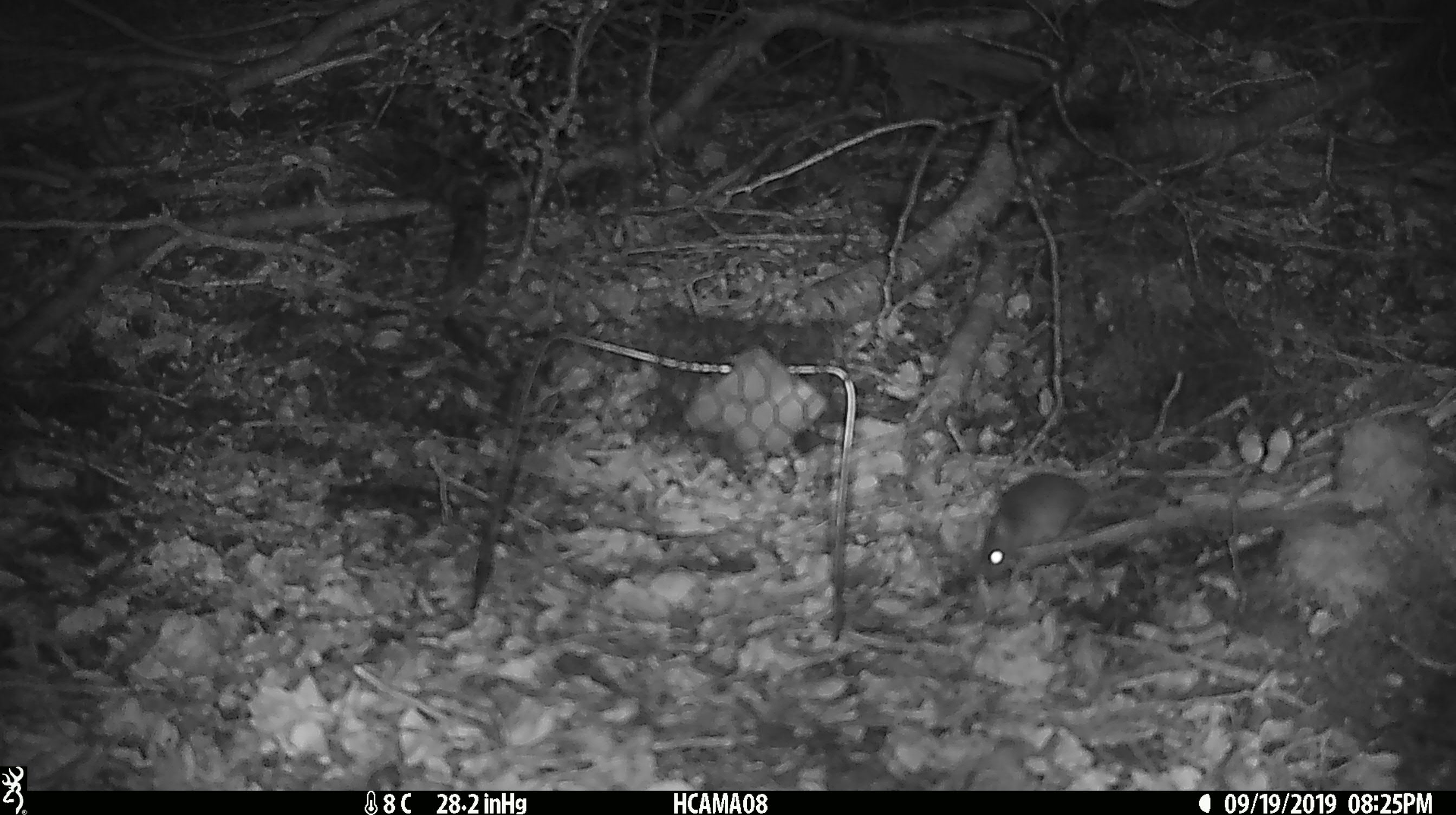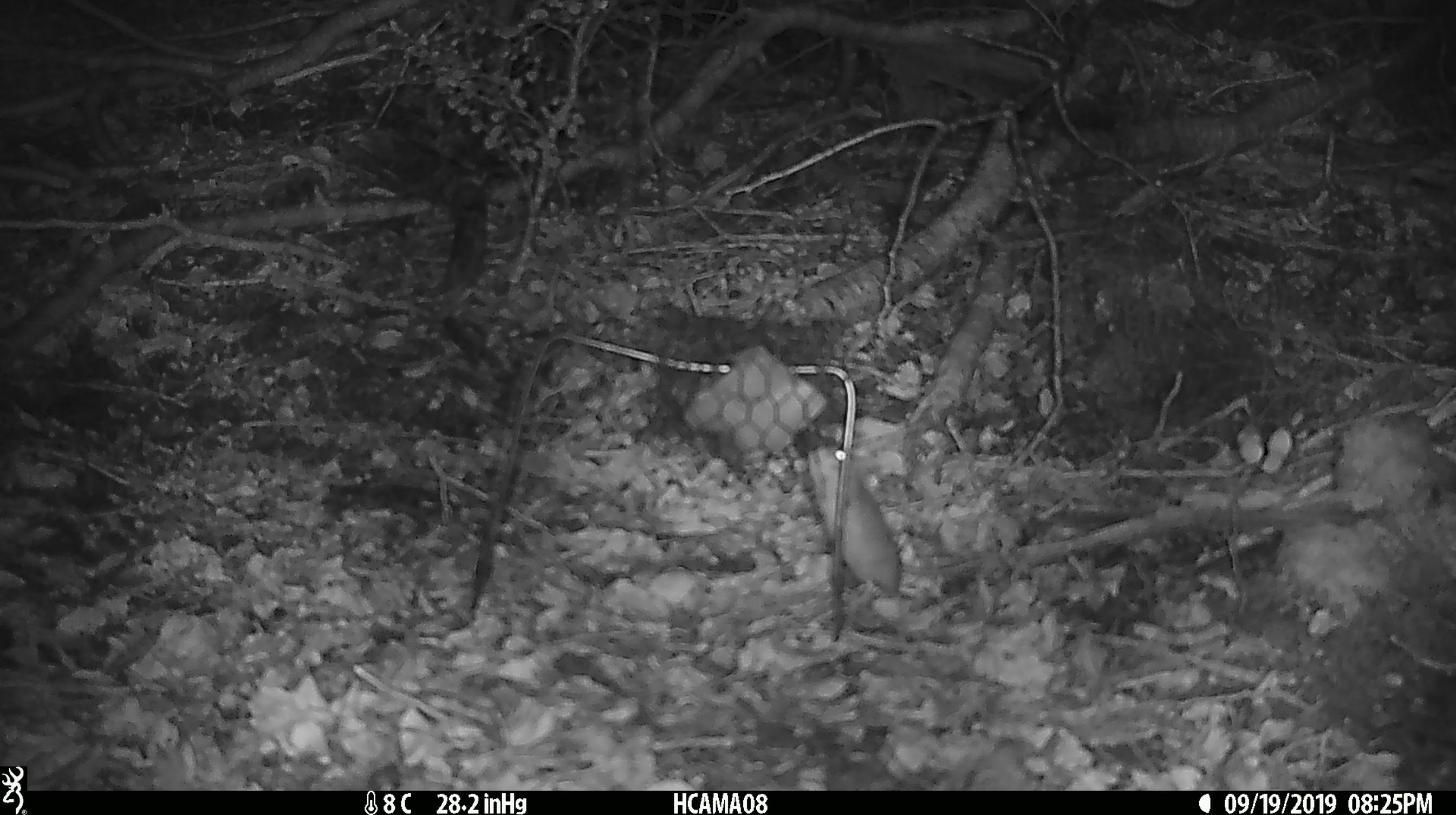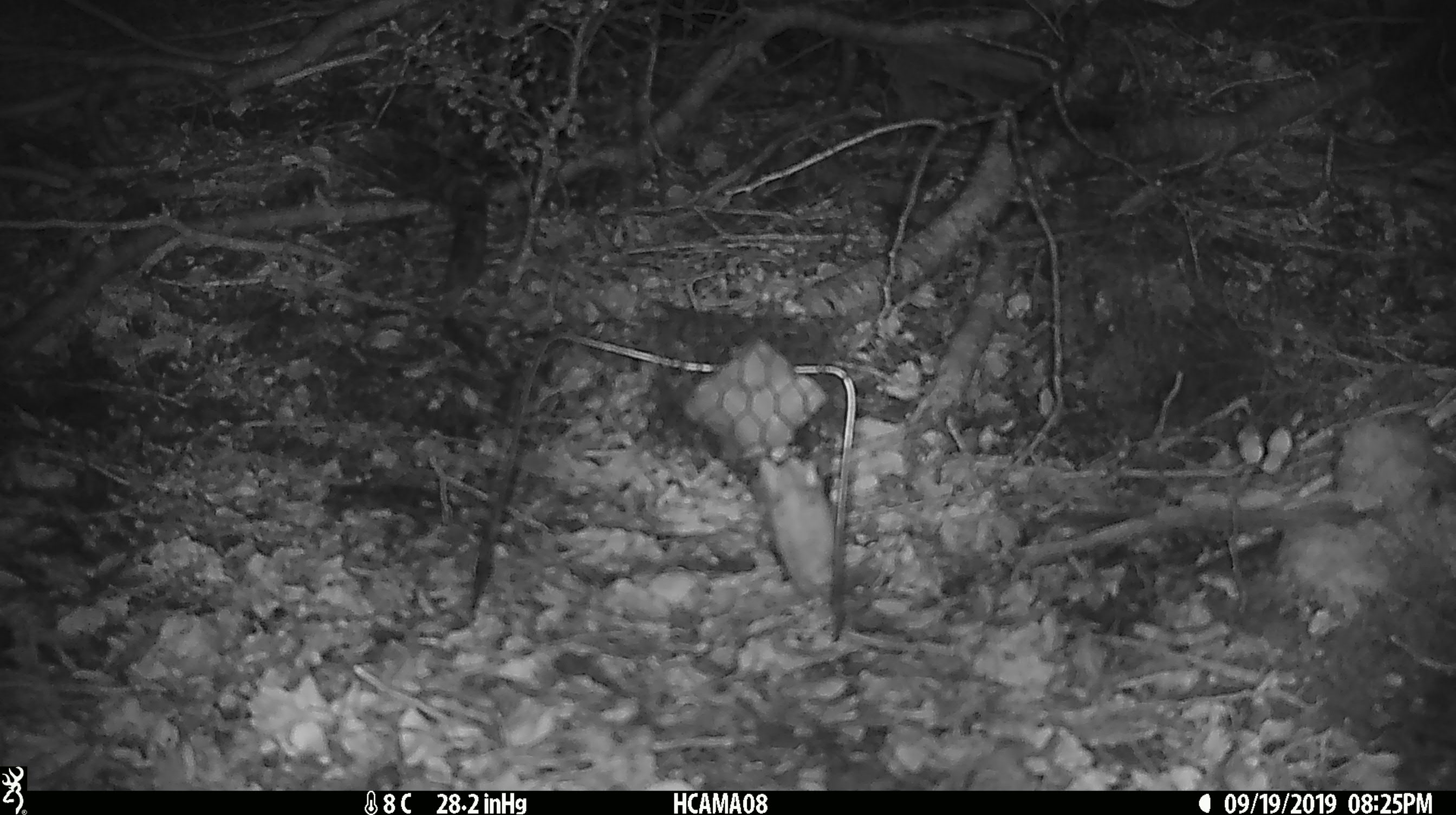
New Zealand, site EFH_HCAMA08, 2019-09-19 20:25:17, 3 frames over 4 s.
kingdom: Animalia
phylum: Chordata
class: Mammalia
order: Rodentia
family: Muridae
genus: Mus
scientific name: Mus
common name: mouse